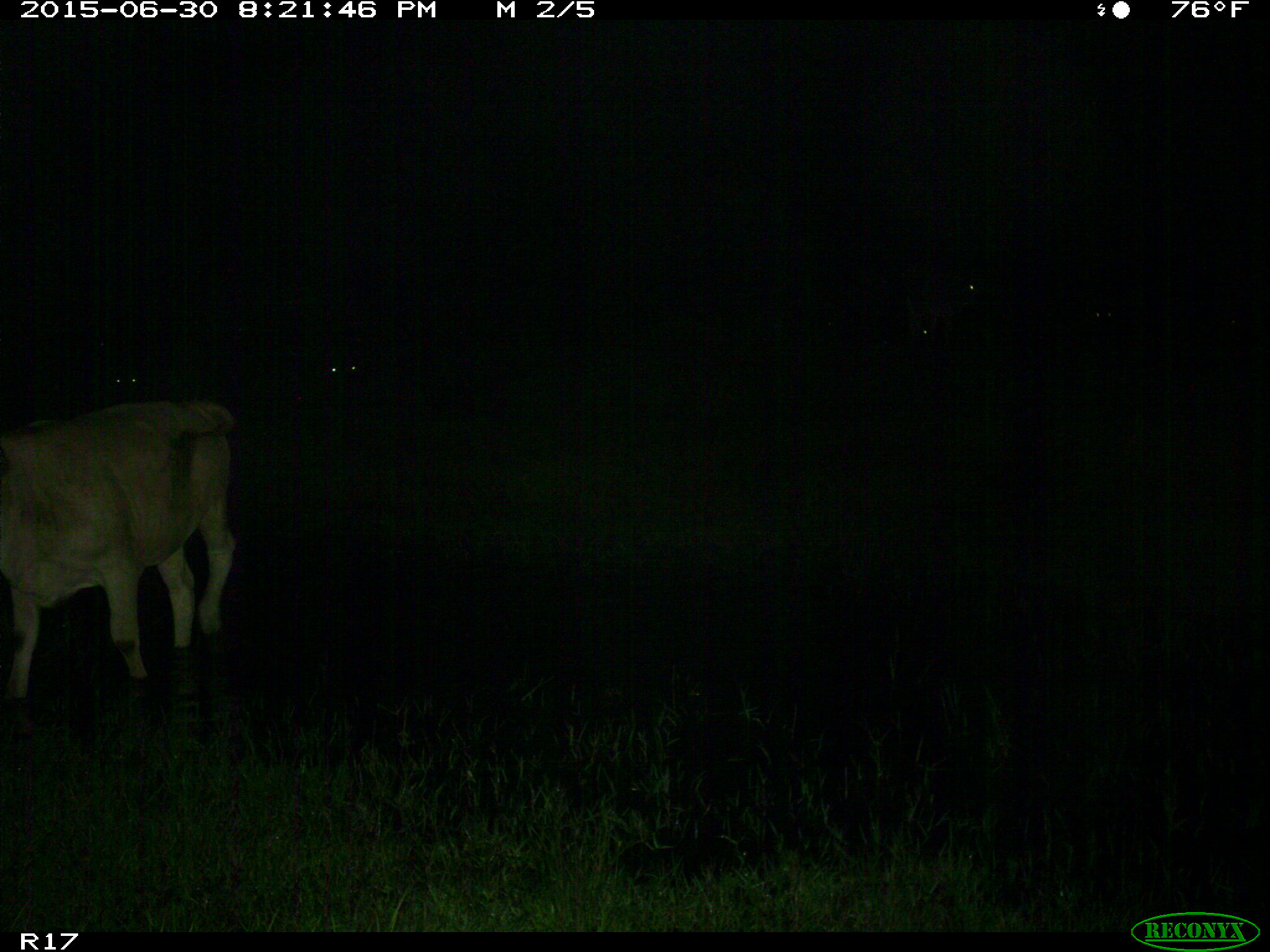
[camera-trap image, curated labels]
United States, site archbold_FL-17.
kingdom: Animalia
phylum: Chordata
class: Mammalia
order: Artiodactyla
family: Bovidae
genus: Bos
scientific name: Bos taurus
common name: domestic cow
Bos taurus (domestic cow).